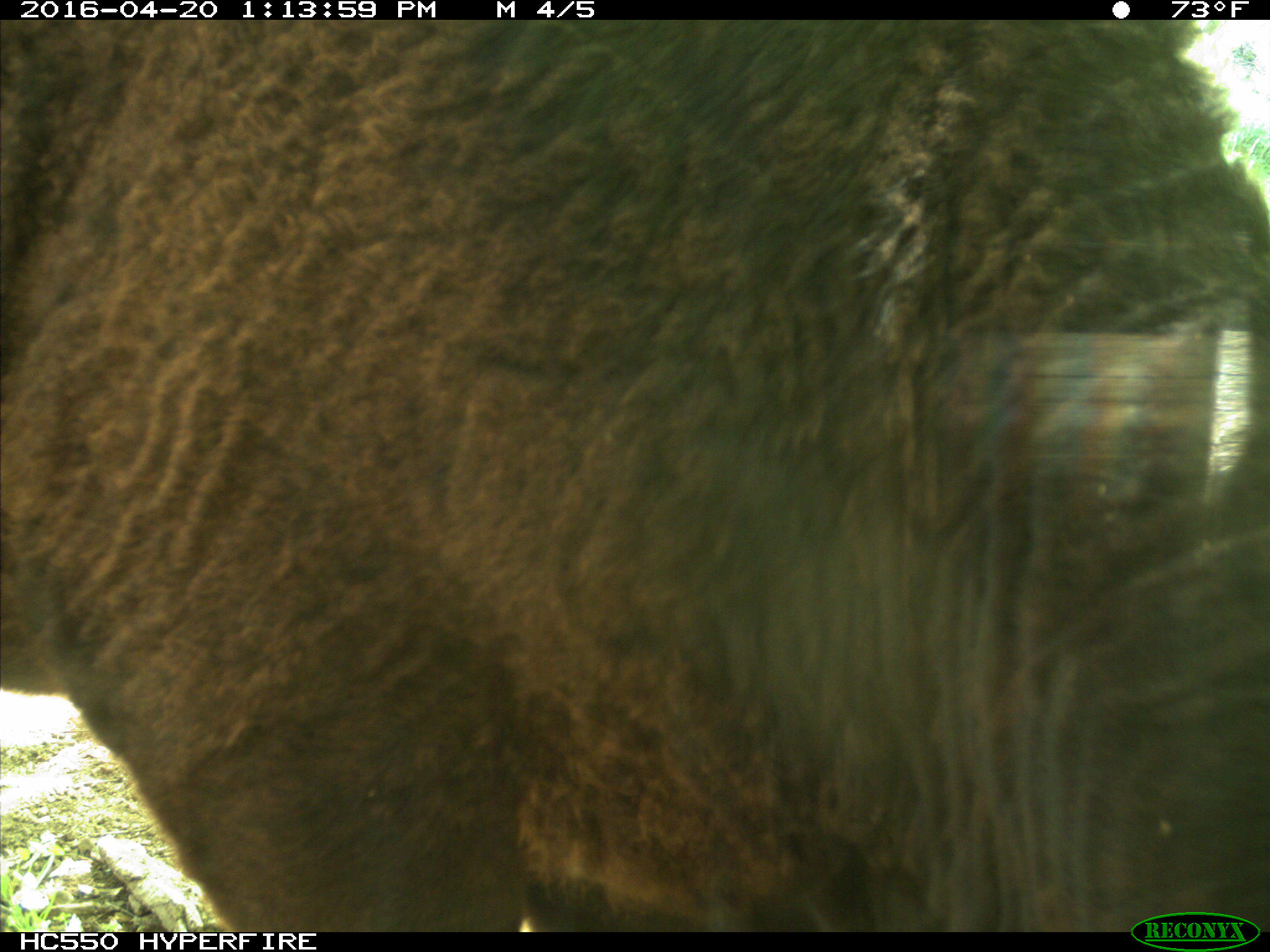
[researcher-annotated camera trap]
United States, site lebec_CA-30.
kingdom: Animalia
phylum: Chordata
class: Mammalia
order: Artiodactyla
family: Bovidae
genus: Bos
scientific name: Bos taurus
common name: domestic cow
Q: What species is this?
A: Bos taurus (domestic cow).